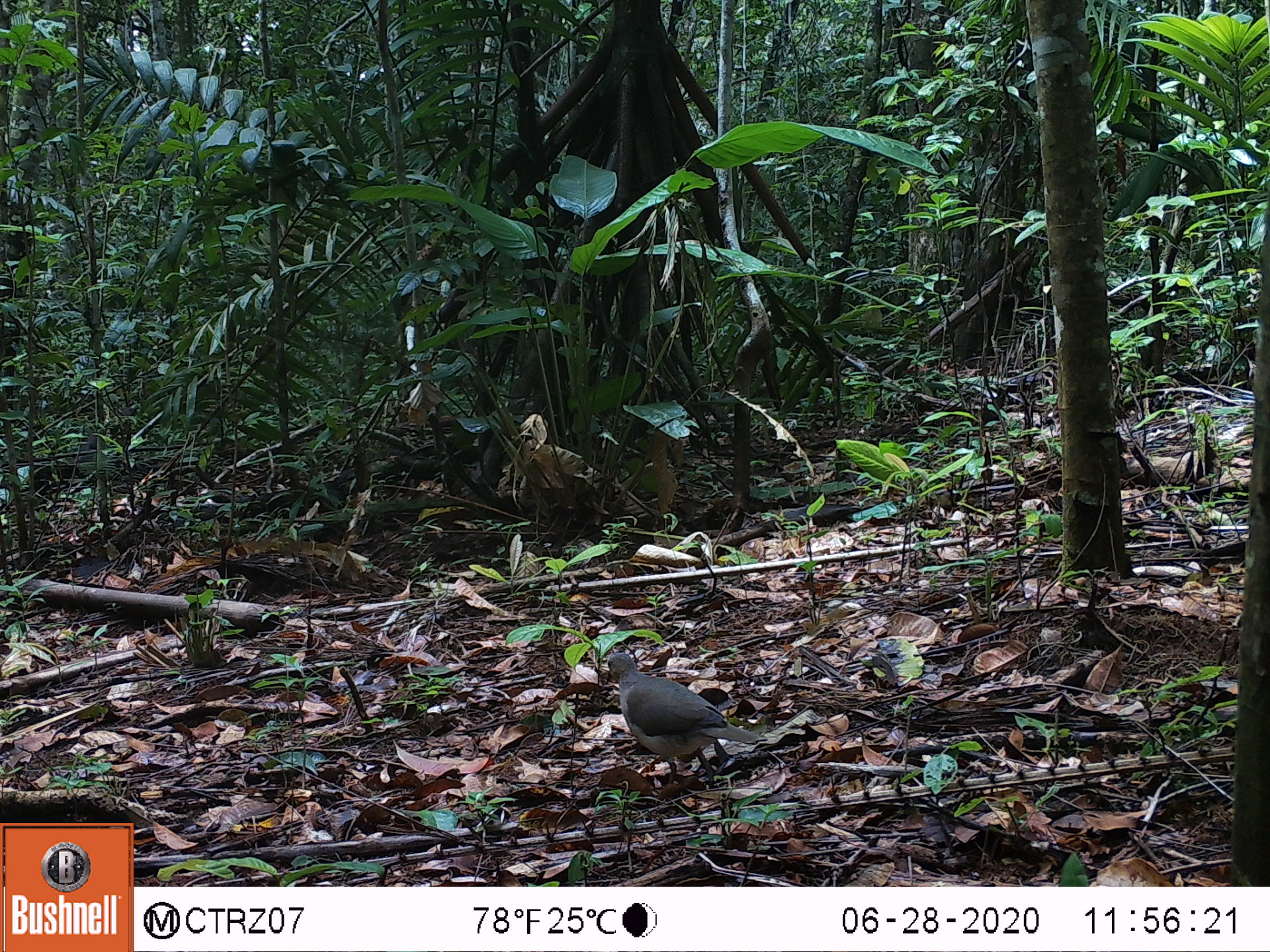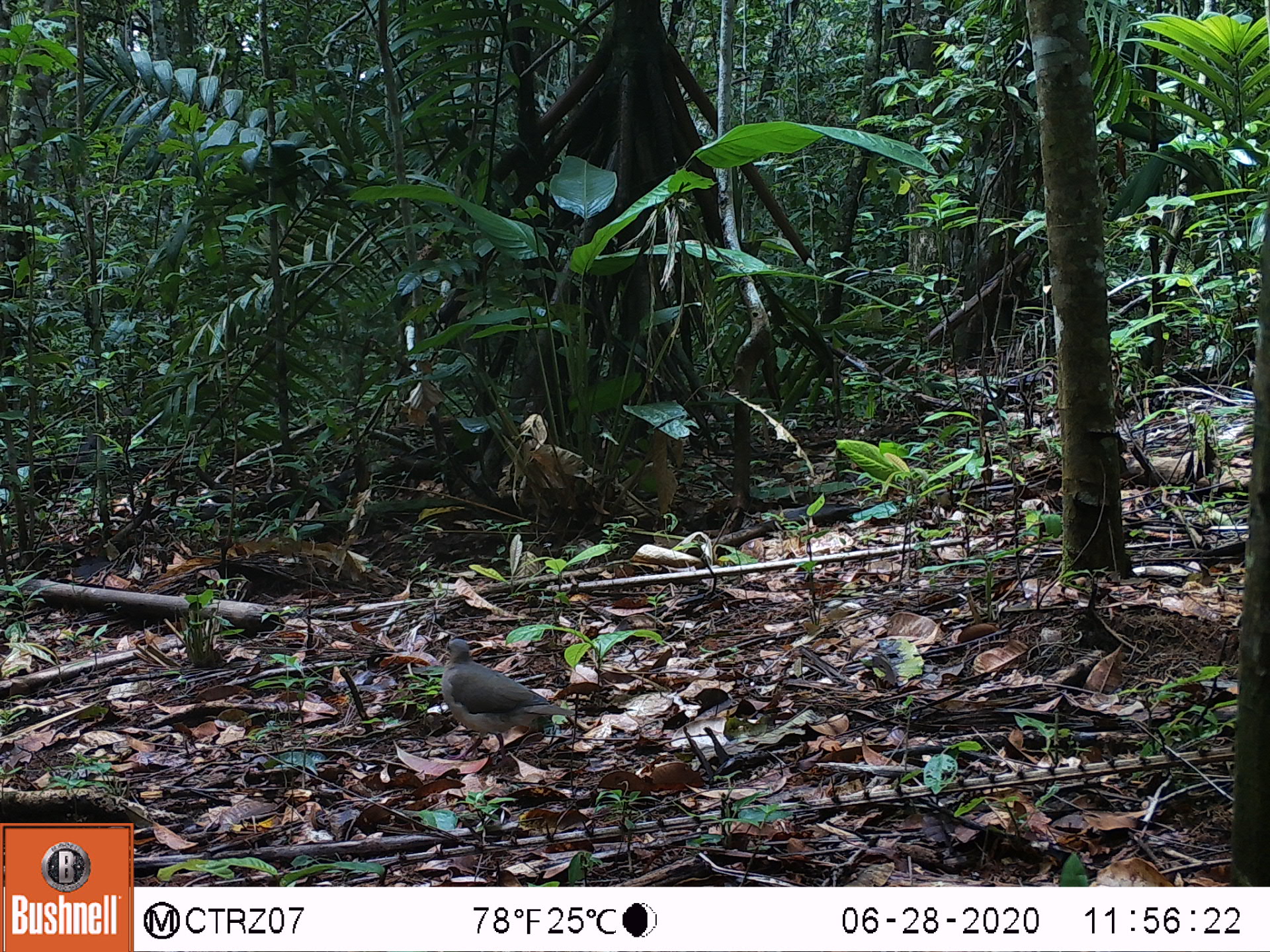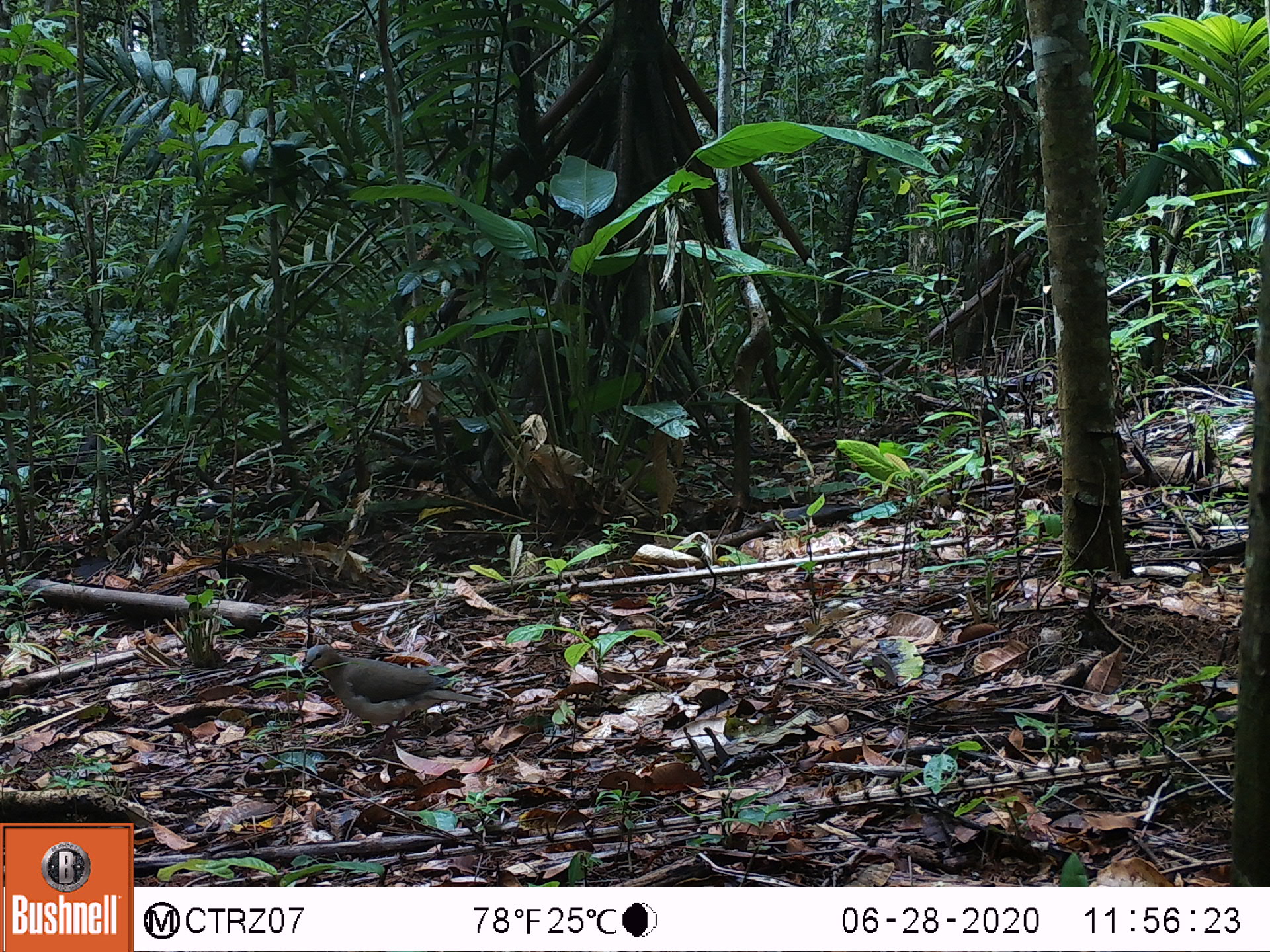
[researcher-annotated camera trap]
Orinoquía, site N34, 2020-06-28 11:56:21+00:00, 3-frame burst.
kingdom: Animalia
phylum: Chordata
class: Aves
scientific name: Aves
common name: bird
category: unknown bird